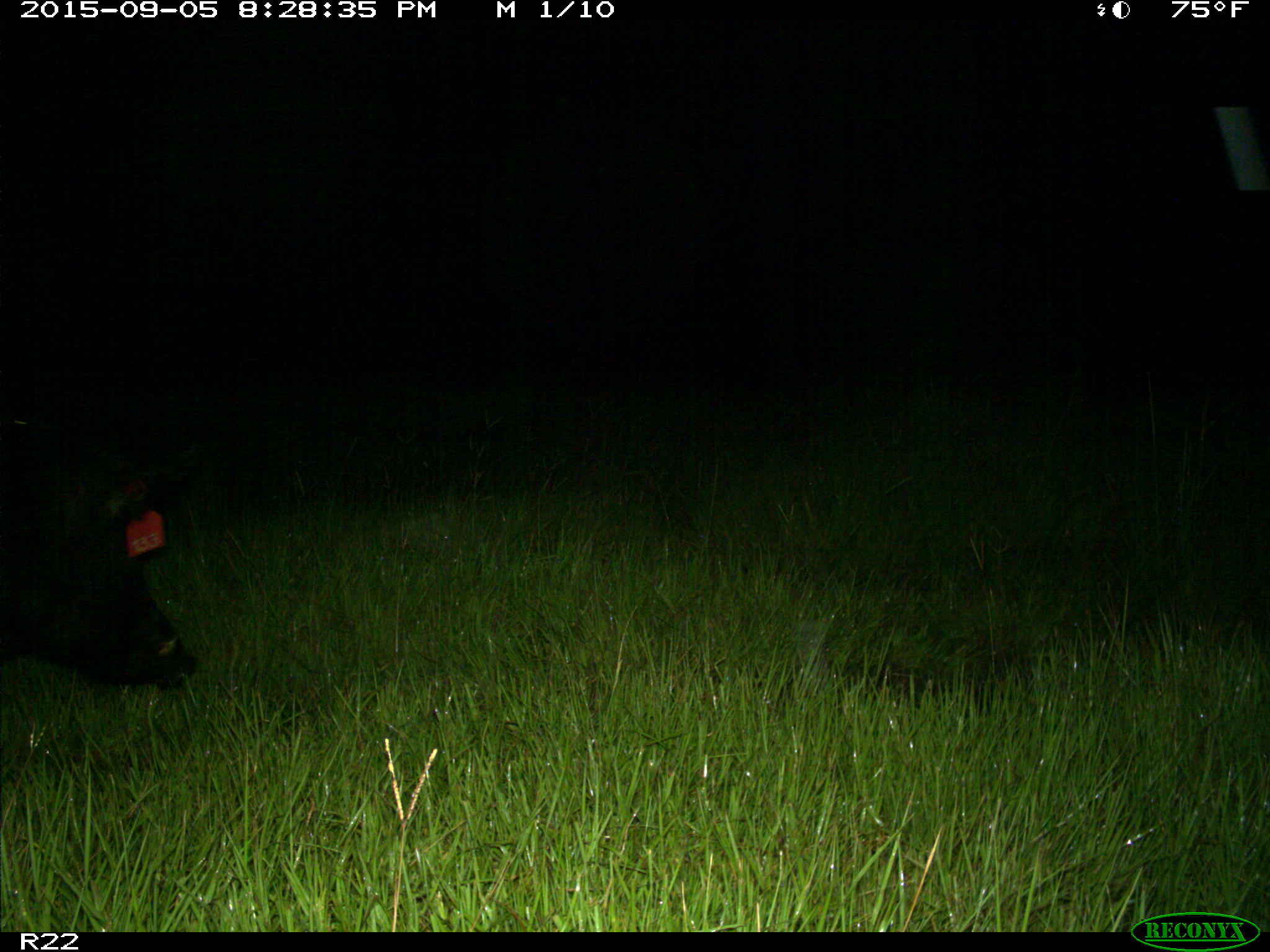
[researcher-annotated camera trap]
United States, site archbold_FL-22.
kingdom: Animalia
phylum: Chordata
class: Mammalia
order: Artiodactyla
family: Suidae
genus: Sus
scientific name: Sus scrofa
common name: wild boar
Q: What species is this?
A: Sus scrofa (wild boar).